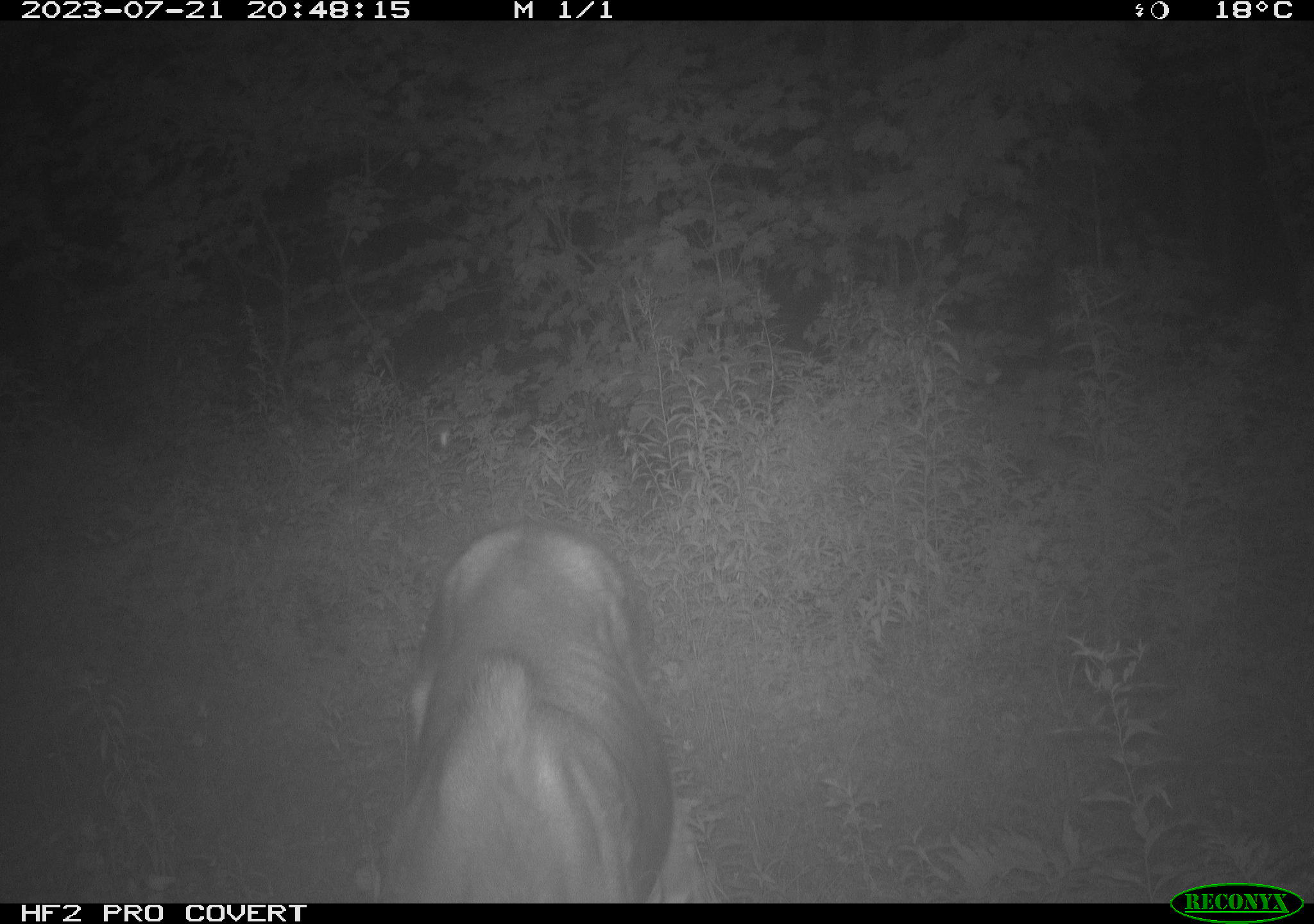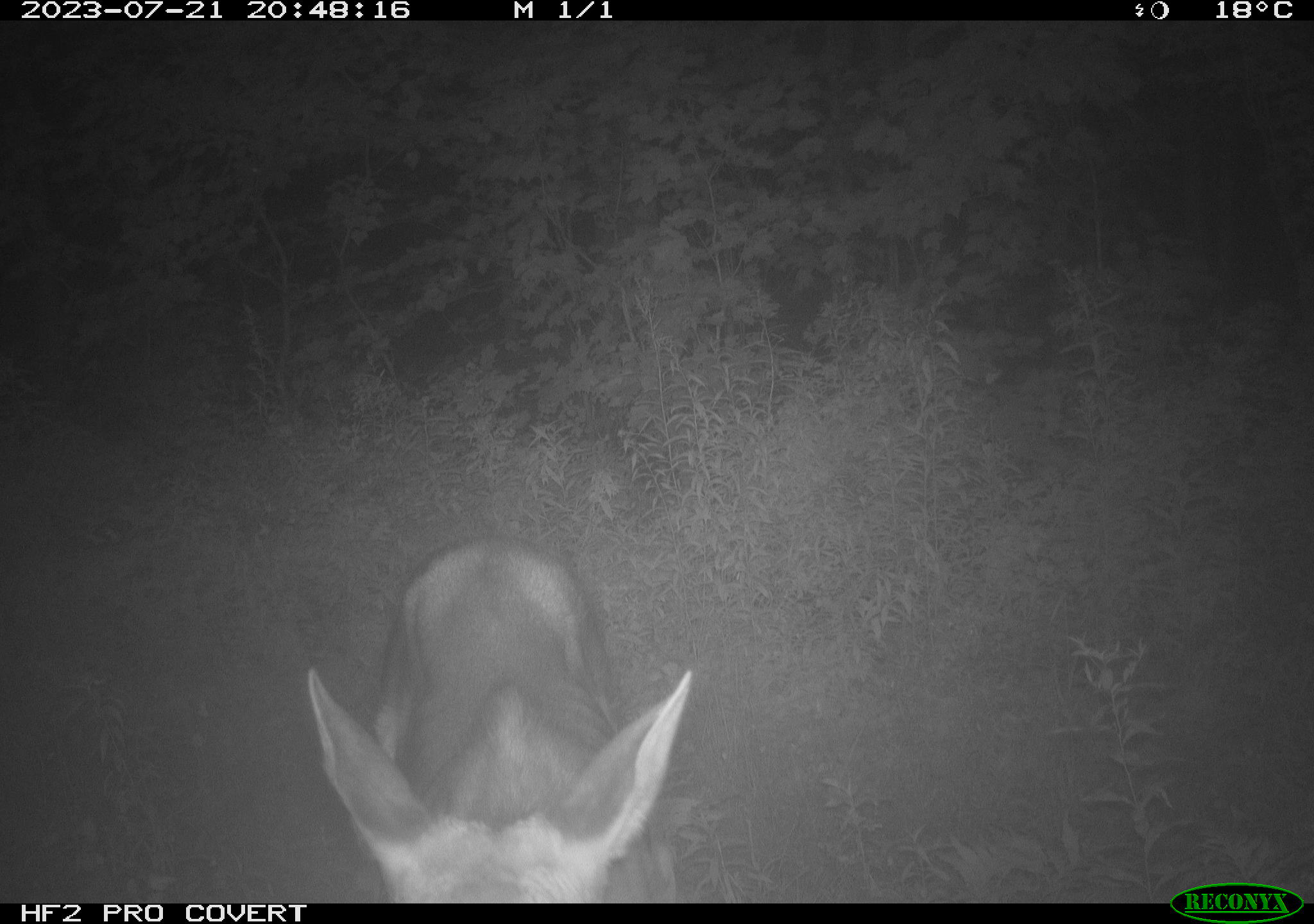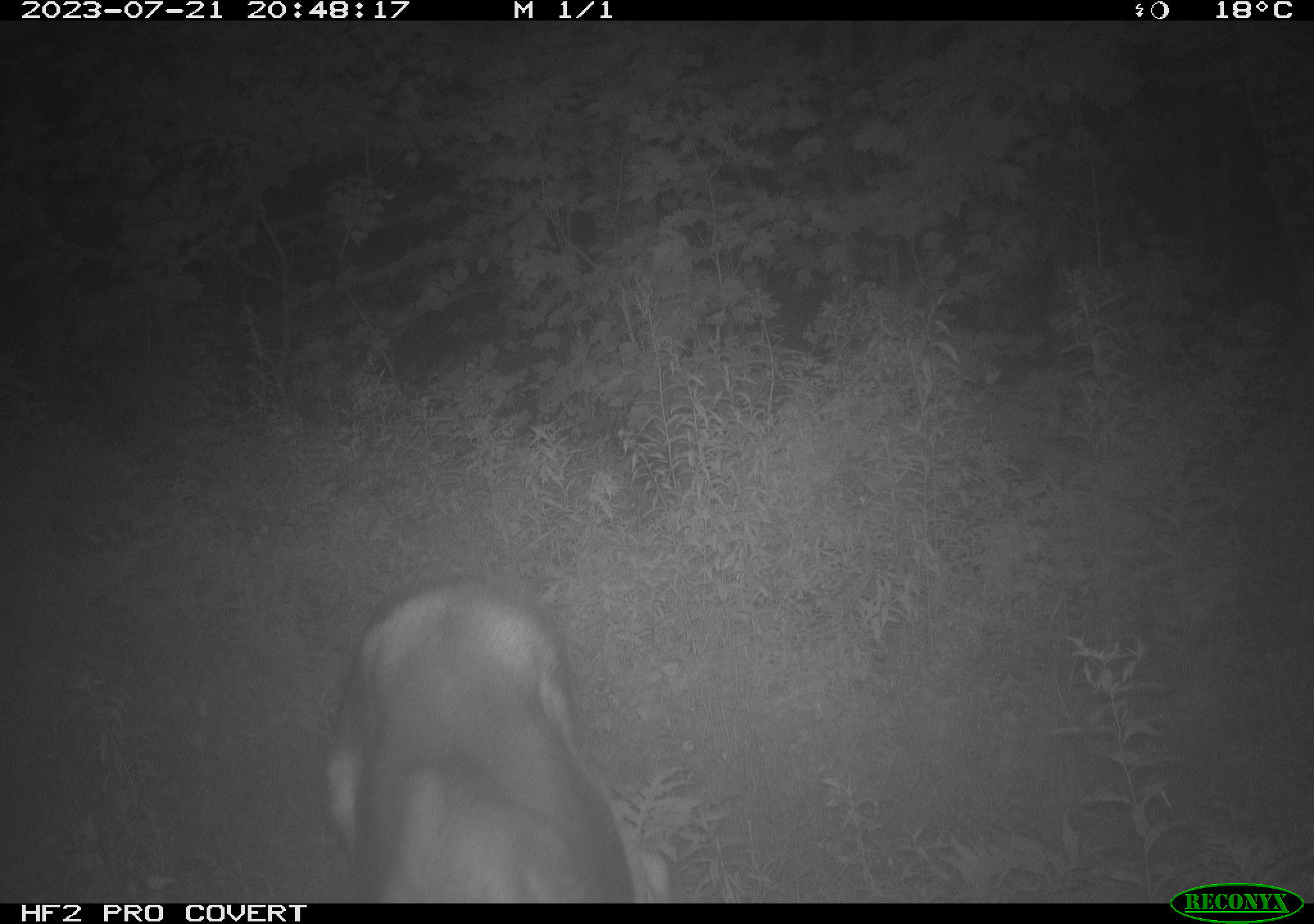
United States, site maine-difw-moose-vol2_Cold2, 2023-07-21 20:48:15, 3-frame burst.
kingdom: Animalia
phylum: Chordata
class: Mammalia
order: Artiodactyla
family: Cervidae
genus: Alces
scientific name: Alces alces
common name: moose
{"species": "moose (Alces alces)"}